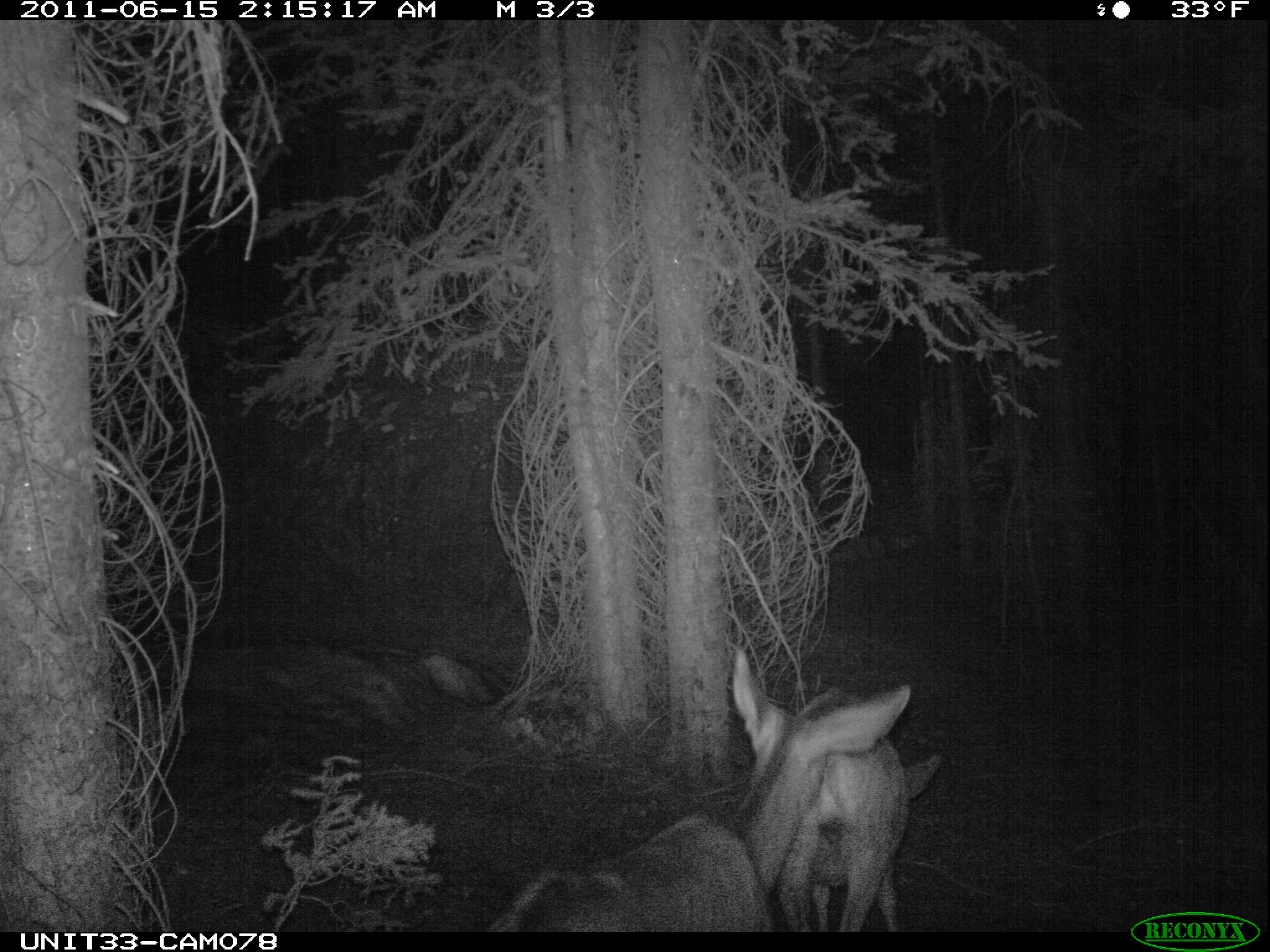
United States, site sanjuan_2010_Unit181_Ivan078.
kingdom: Animalia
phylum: Chordata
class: Mammalia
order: Artiodactyla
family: Cervidae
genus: Odocoileus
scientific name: Odocoileus hemionus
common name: mule deer